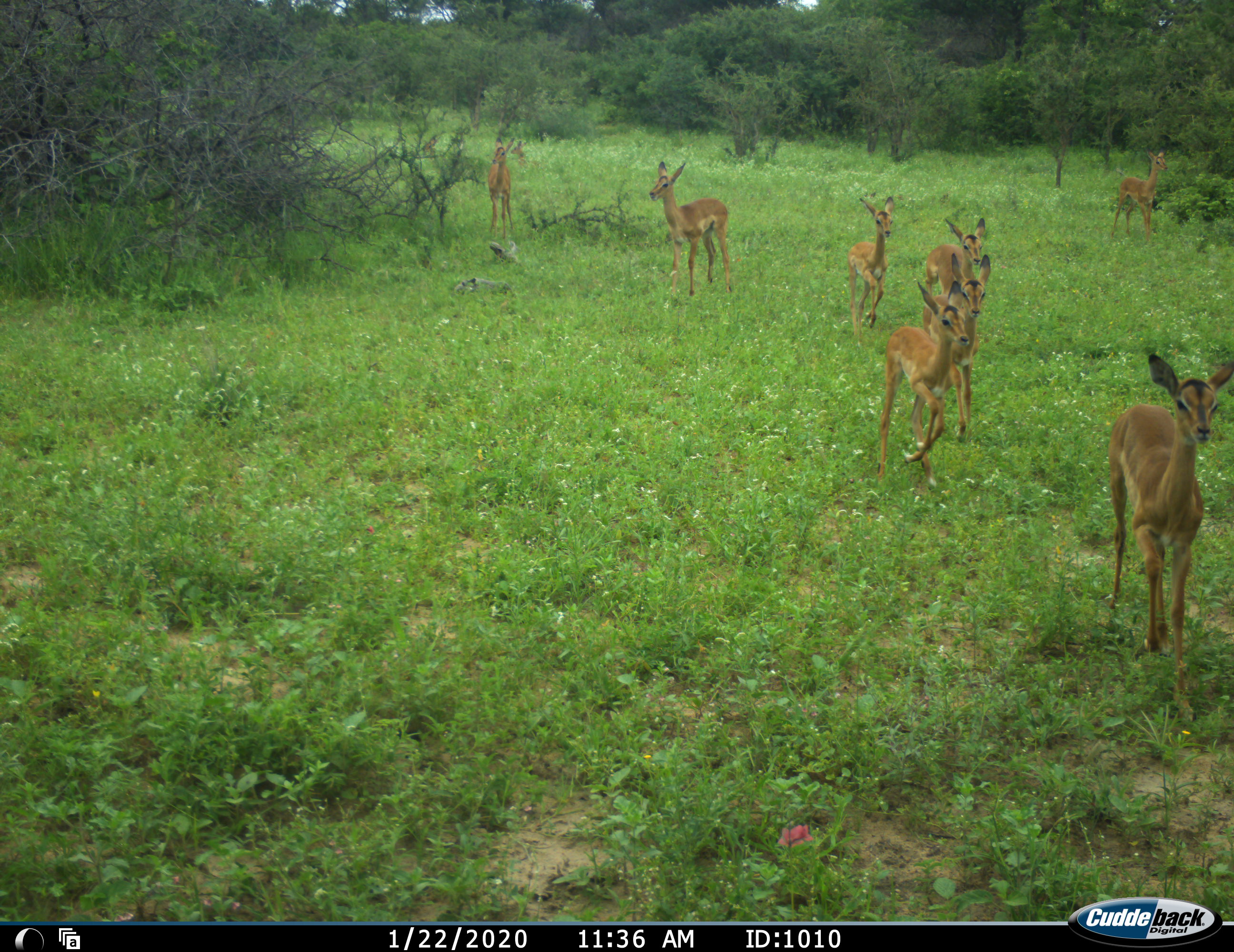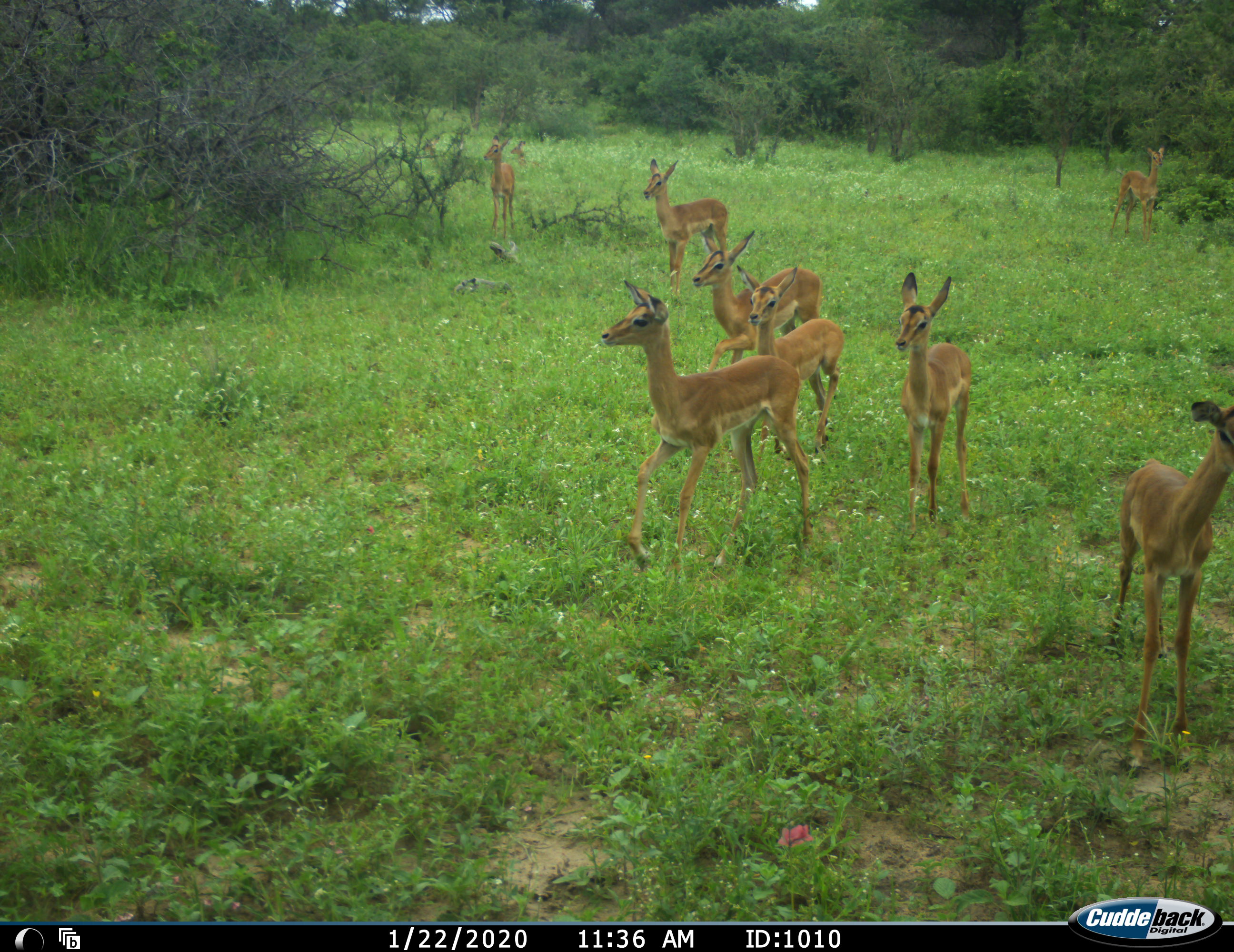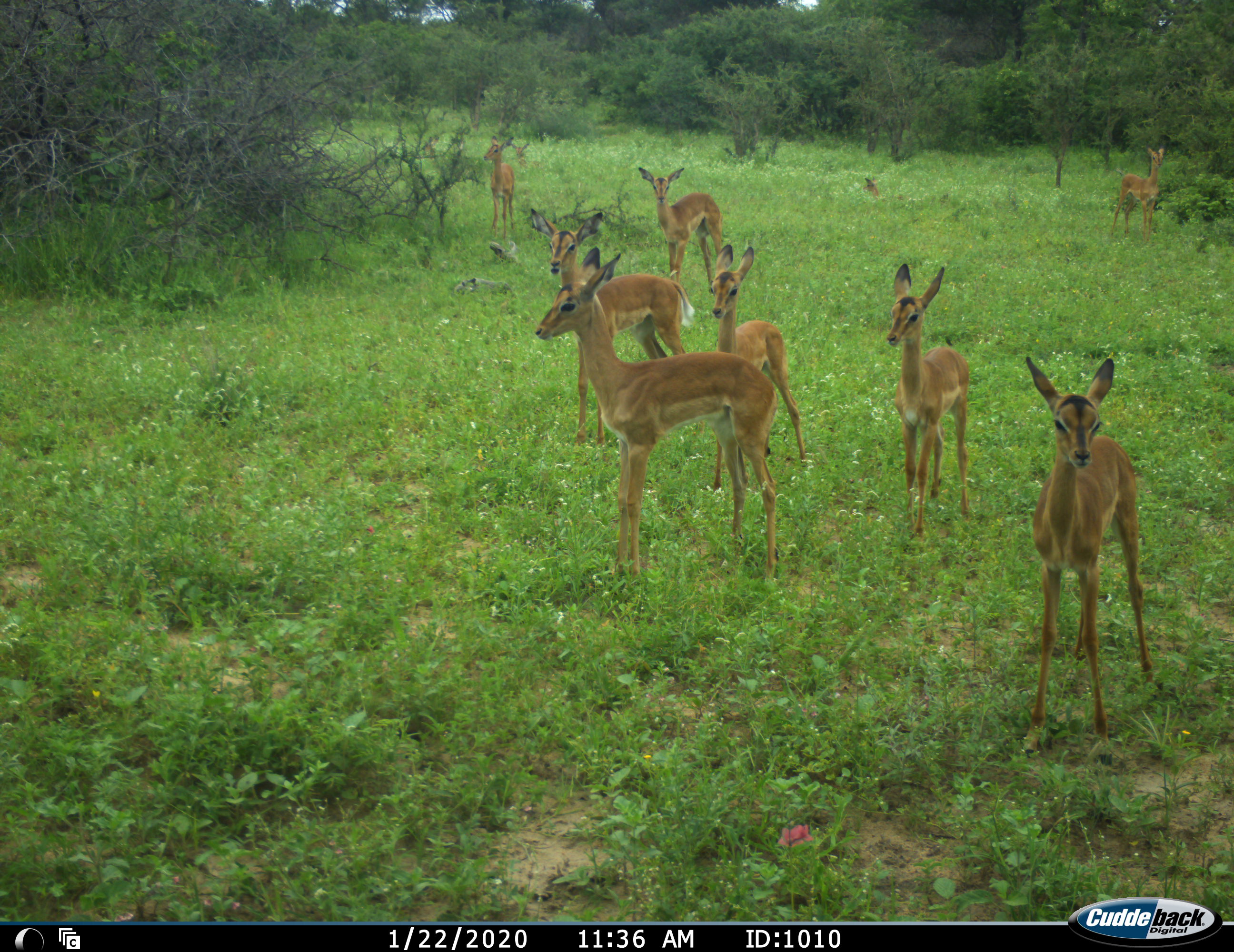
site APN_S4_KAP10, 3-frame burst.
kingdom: Animalia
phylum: Chordata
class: Mammalia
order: Artiodactyla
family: Bovidae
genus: Aepyceros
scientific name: Aepyceros melampus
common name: impala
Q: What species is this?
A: Impala (Aepyceros melampus).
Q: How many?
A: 11-50.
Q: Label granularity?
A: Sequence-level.